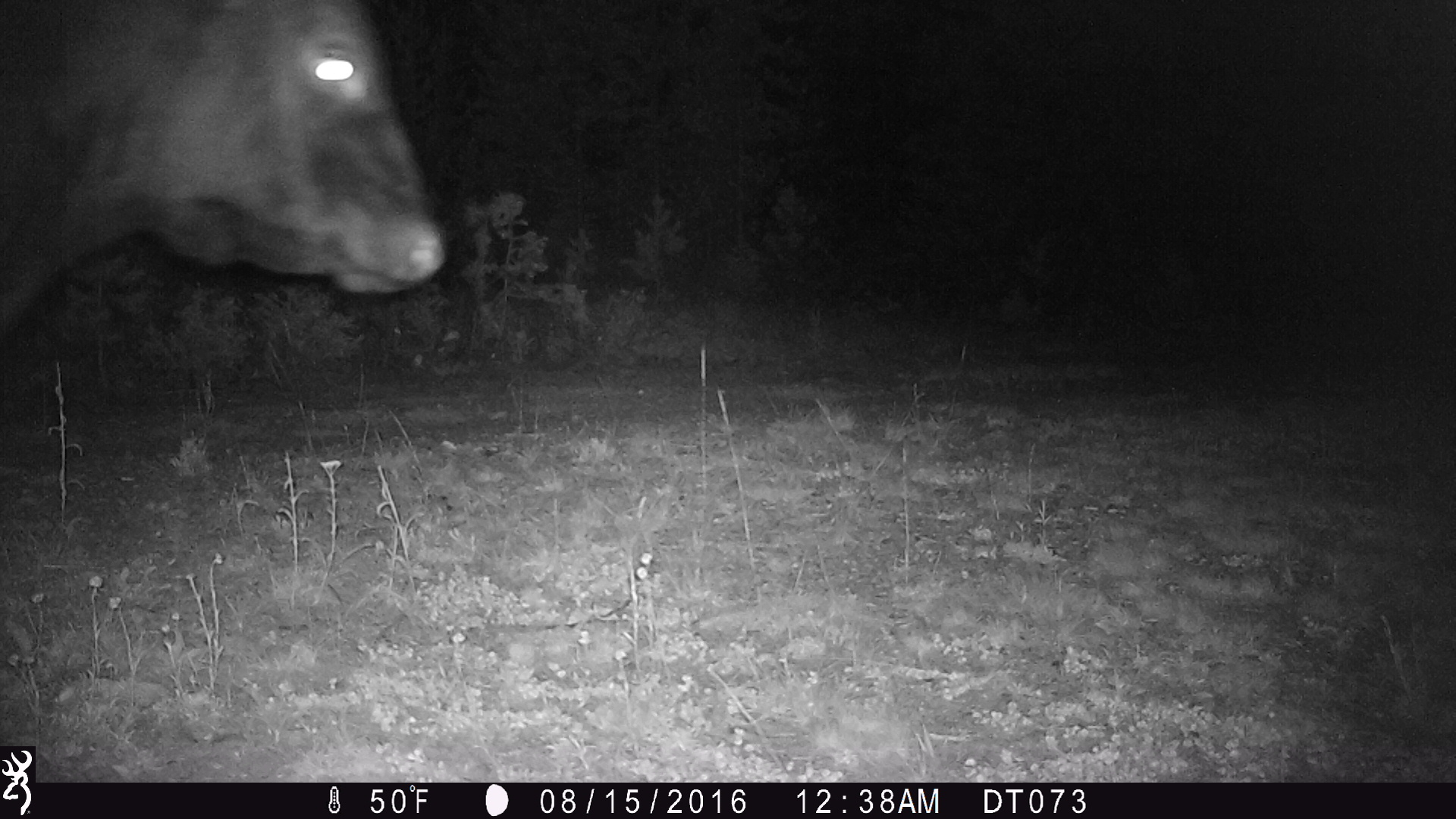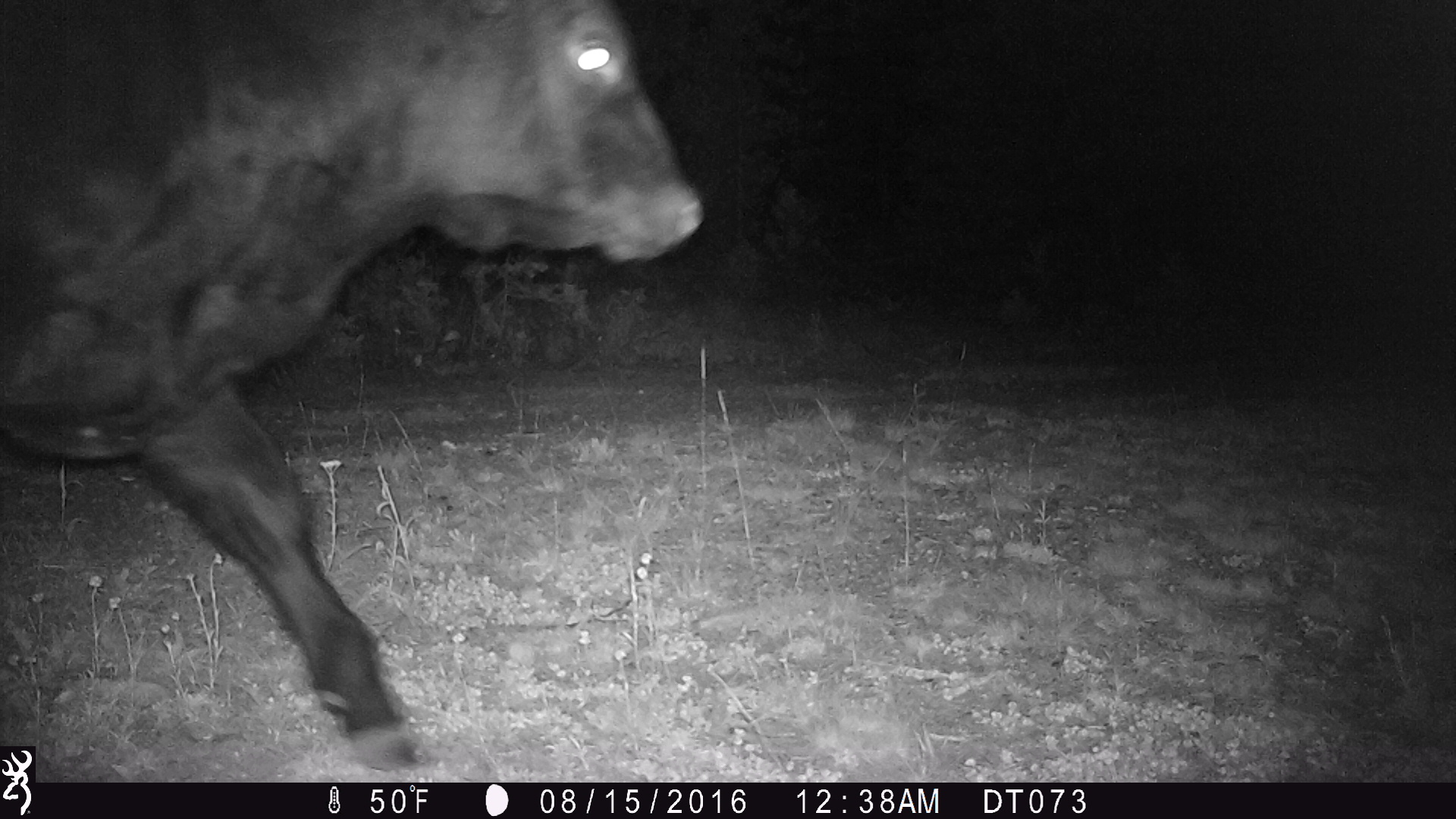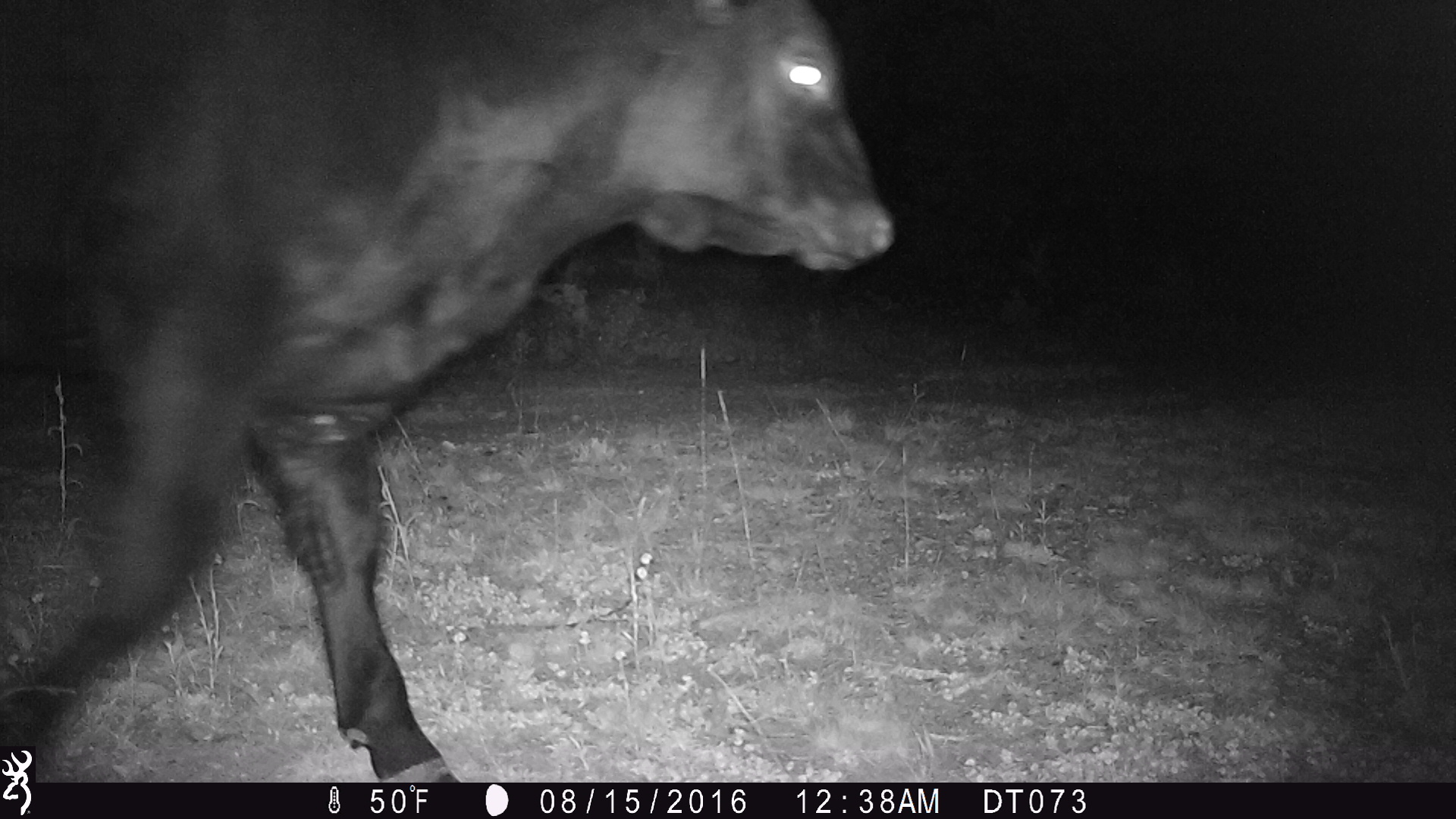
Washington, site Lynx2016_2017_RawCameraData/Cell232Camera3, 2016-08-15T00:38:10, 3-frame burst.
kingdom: Animalia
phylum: Chordata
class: Mammalia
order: Artiodactyla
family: Bovidae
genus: Bos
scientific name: Bos taurus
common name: domestic cattle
Domestic cattle (Bos taurus). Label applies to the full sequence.